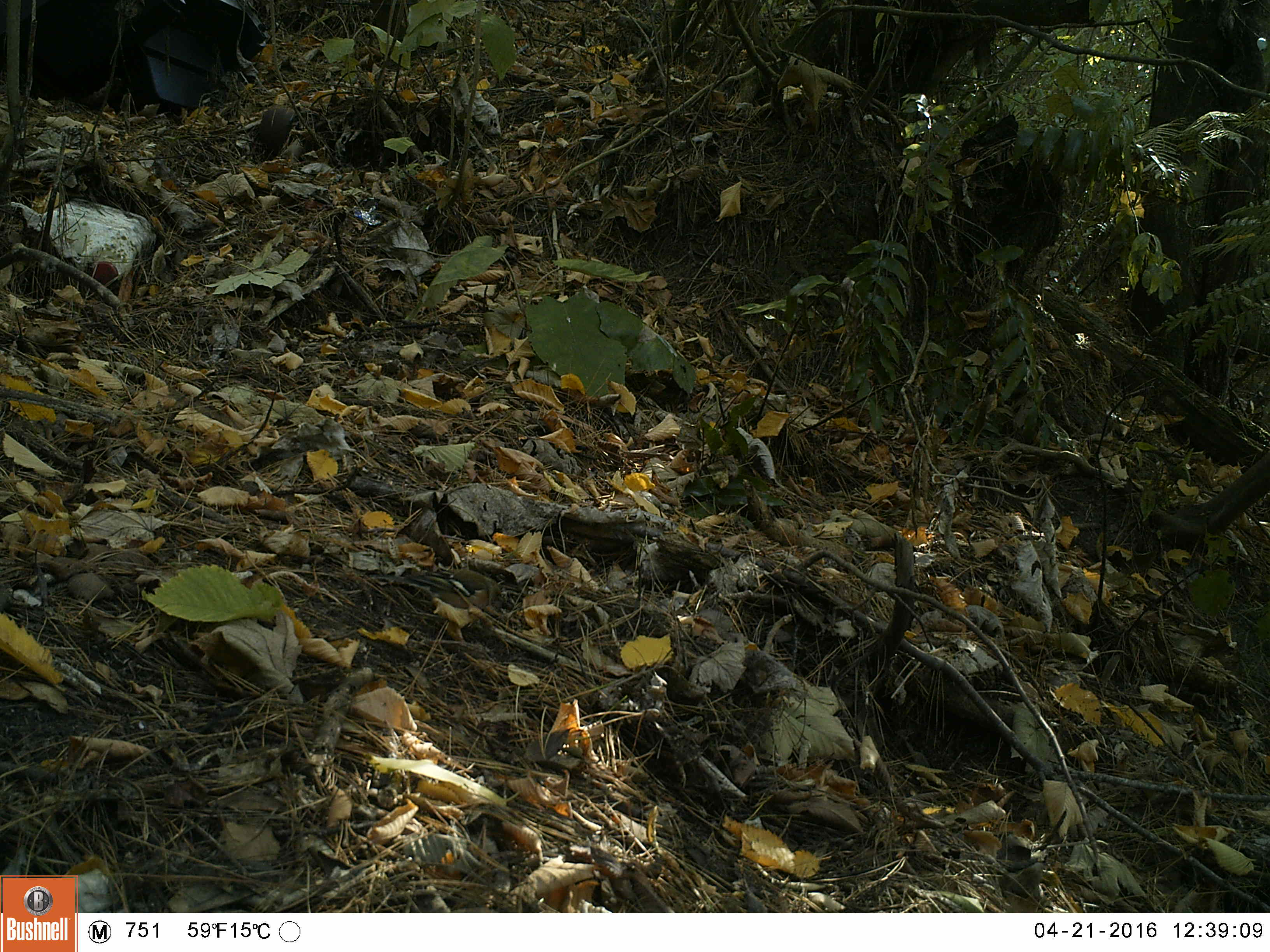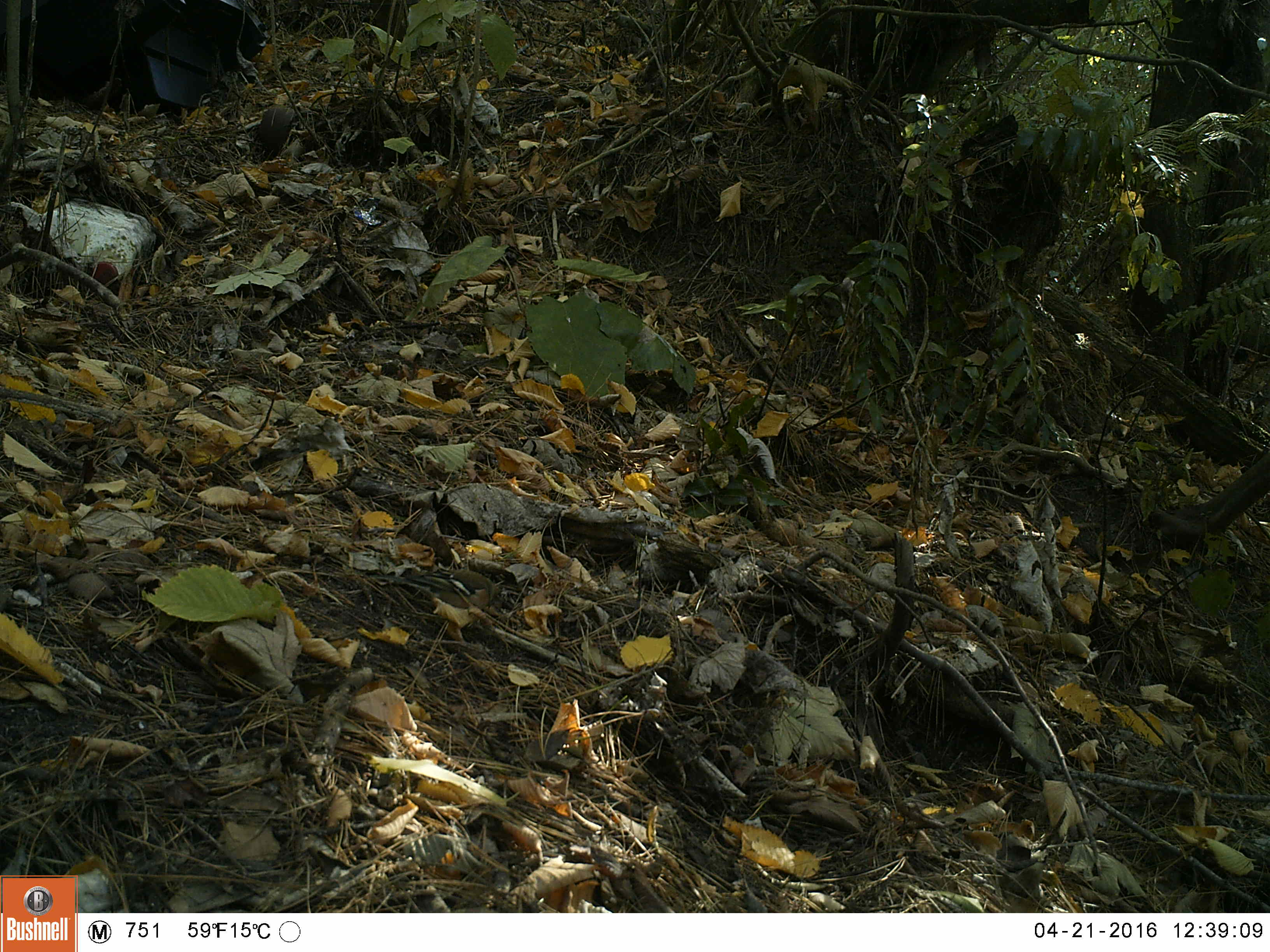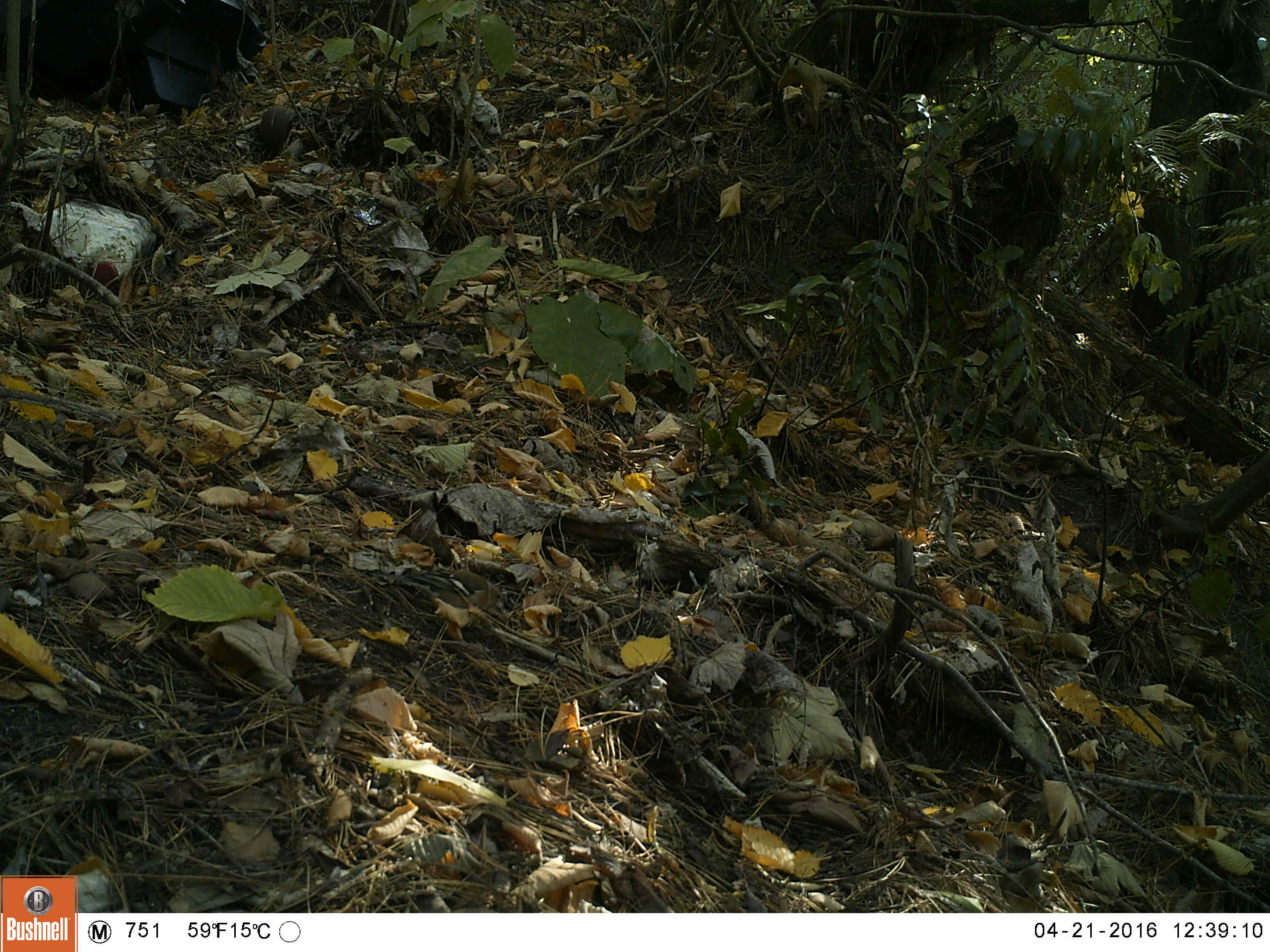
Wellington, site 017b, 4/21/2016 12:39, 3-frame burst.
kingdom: Animalia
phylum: Chordata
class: Aves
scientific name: Aves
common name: bird